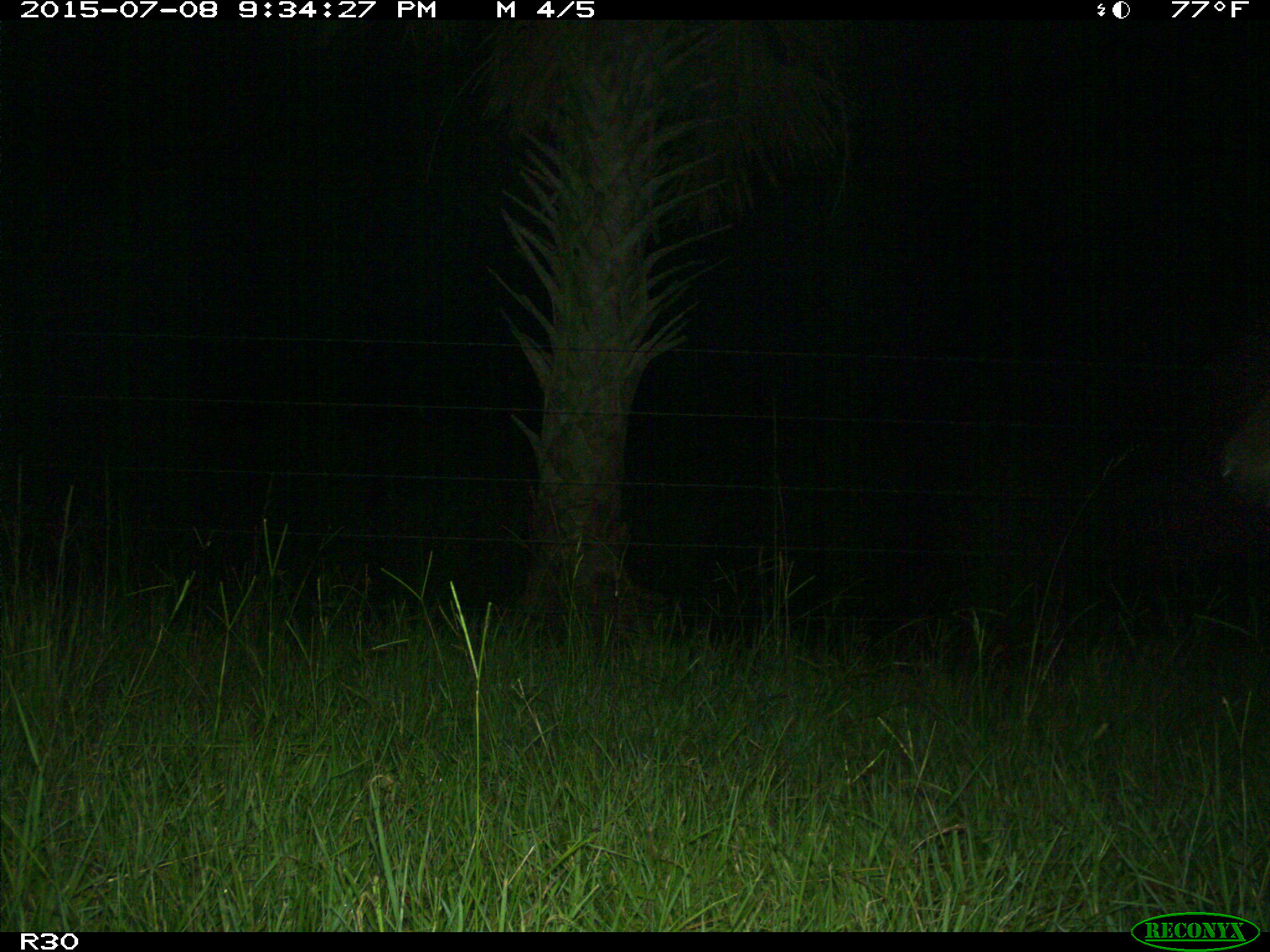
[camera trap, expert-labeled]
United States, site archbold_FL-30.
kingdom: Animalia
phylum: Chordata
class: Mammalia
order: Artiodactyla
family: Bovidae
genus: Bos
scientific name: Bos taurus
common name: domestic cow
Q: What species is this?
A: Bos taurus (domestic cow).